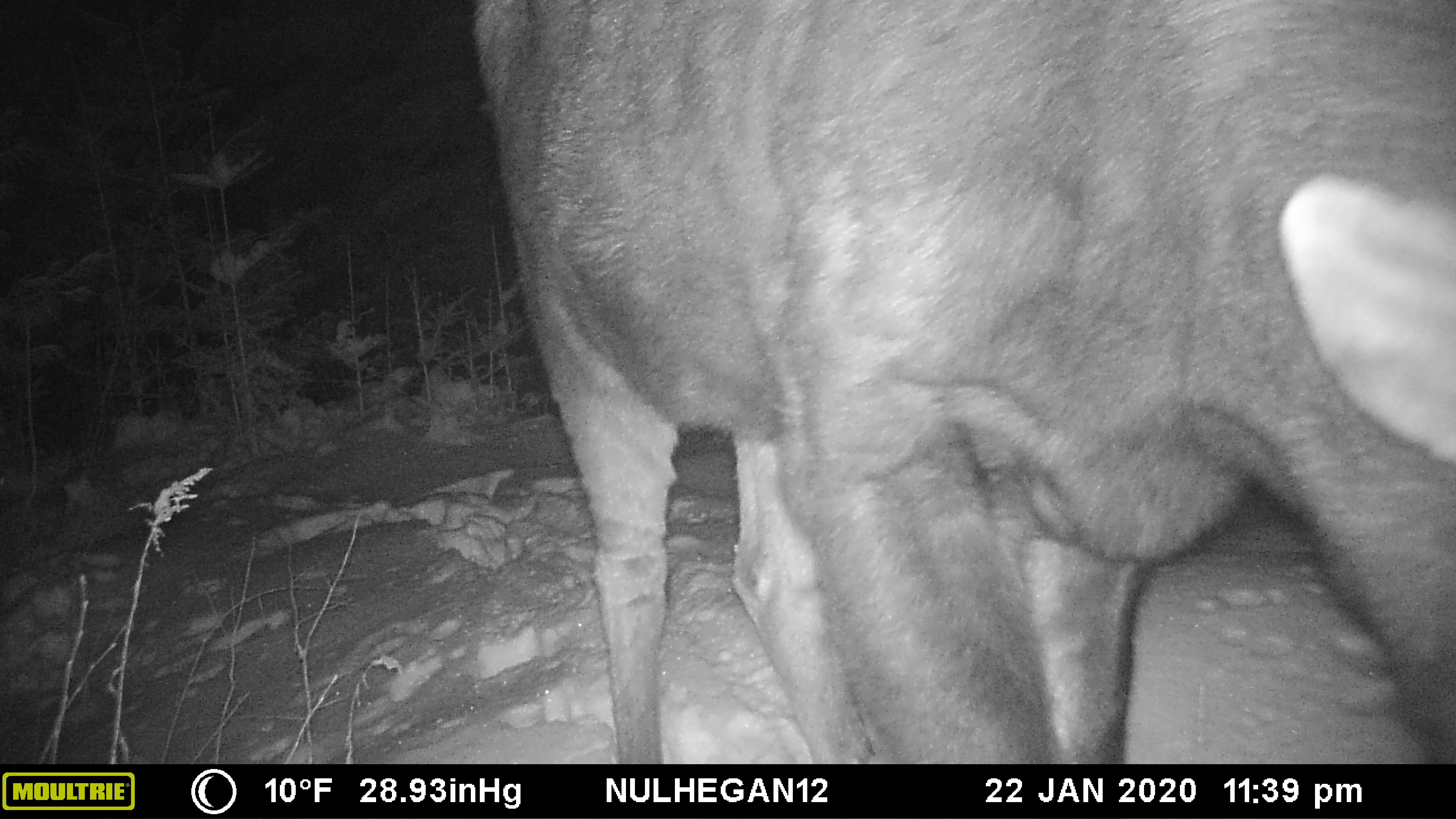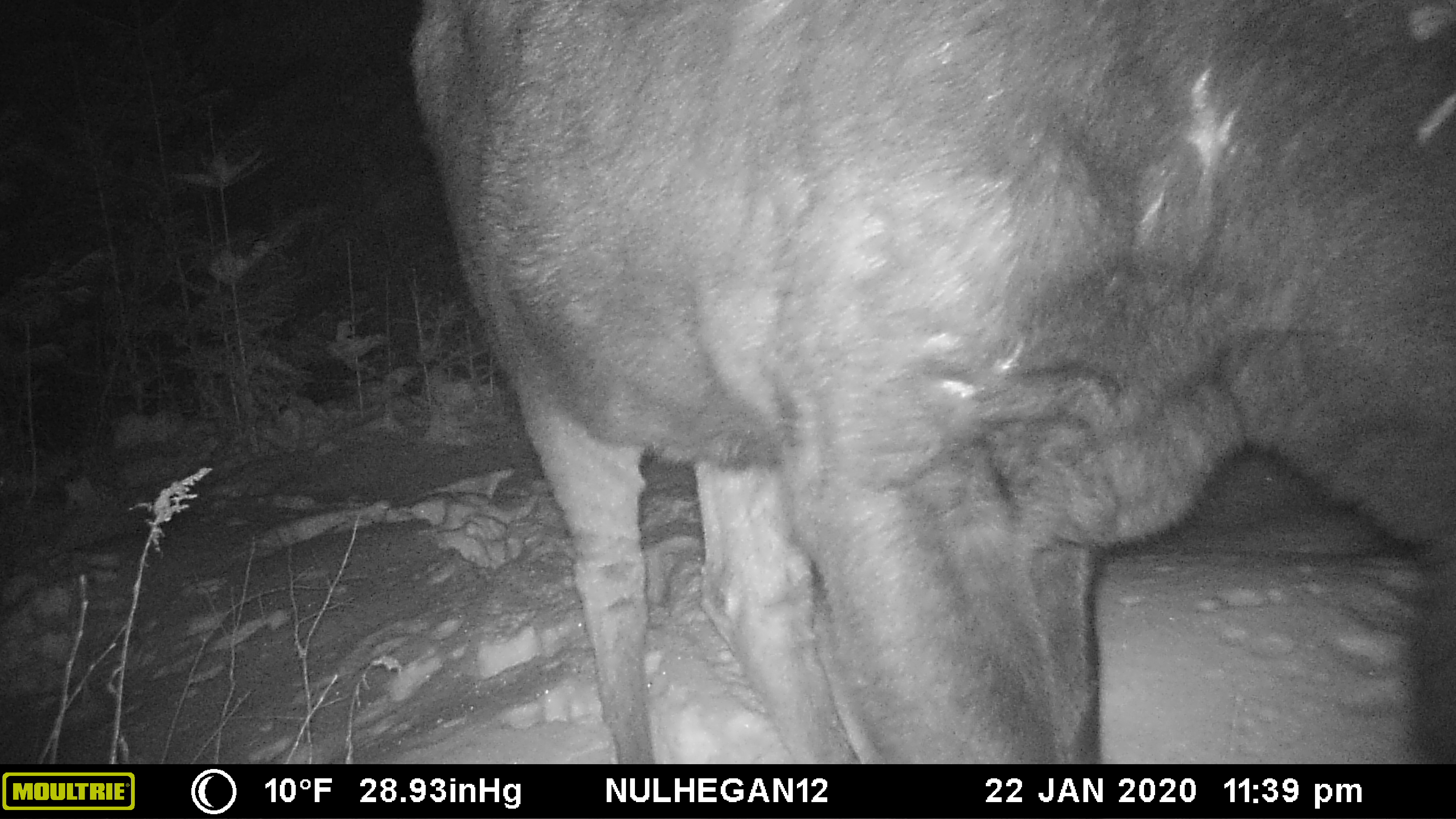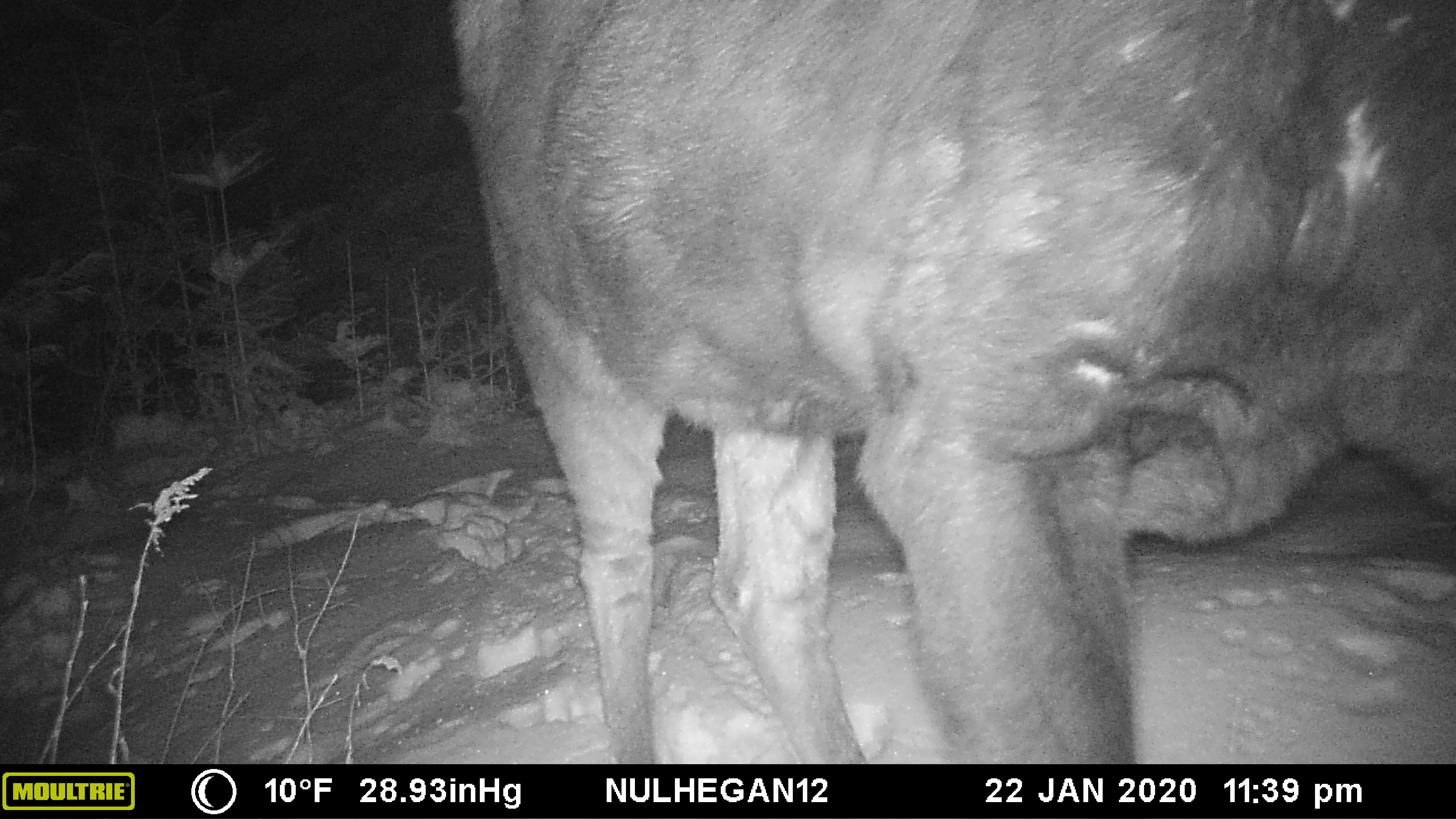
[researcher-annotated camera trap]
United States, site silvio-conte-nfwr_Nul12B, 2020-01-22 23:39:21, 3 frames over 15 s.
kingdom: Animalia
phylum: Chordata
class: Mammalia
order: Artiodactyla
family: Cervidae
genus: Alces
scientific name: Alces alces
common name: moose